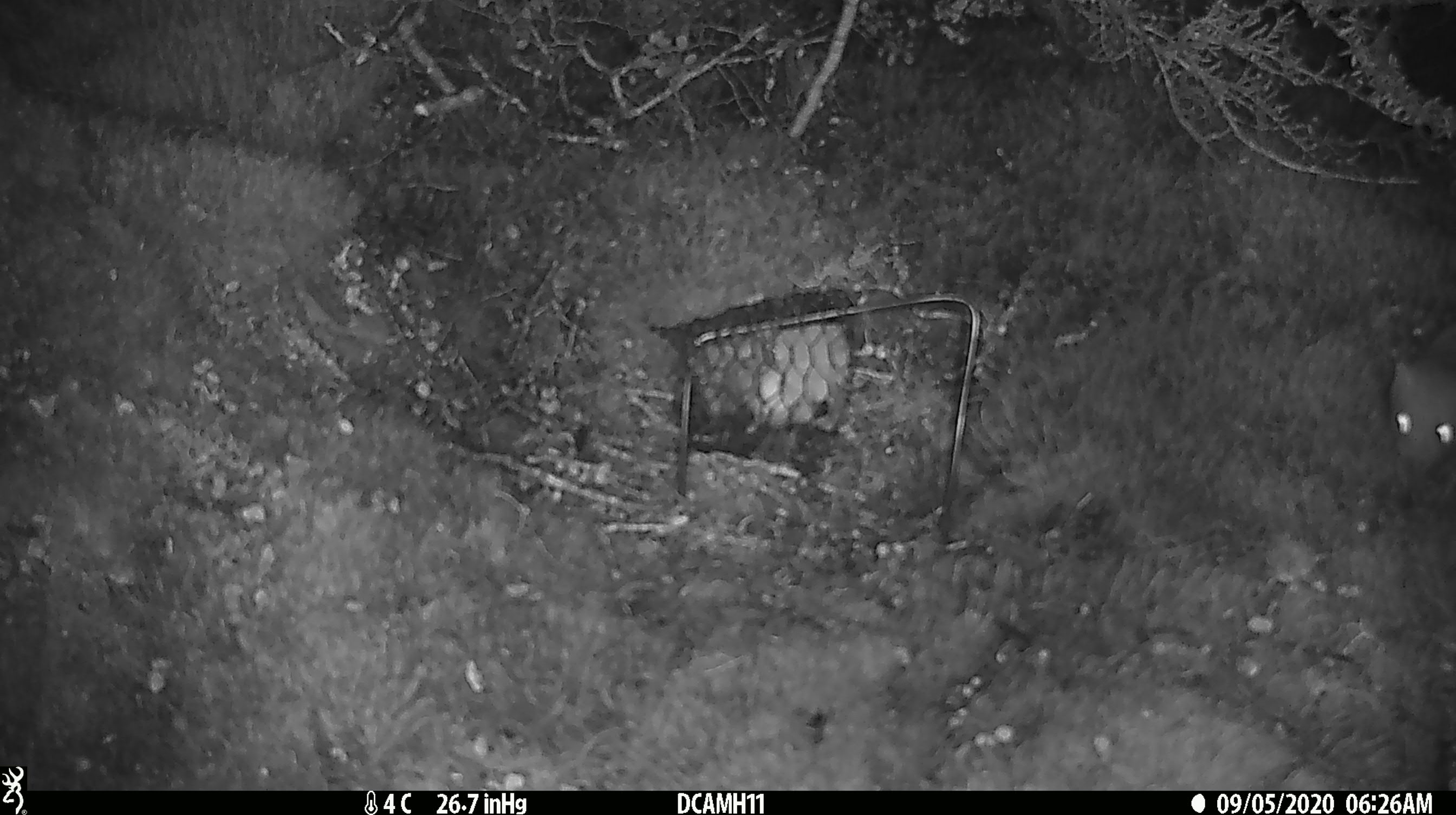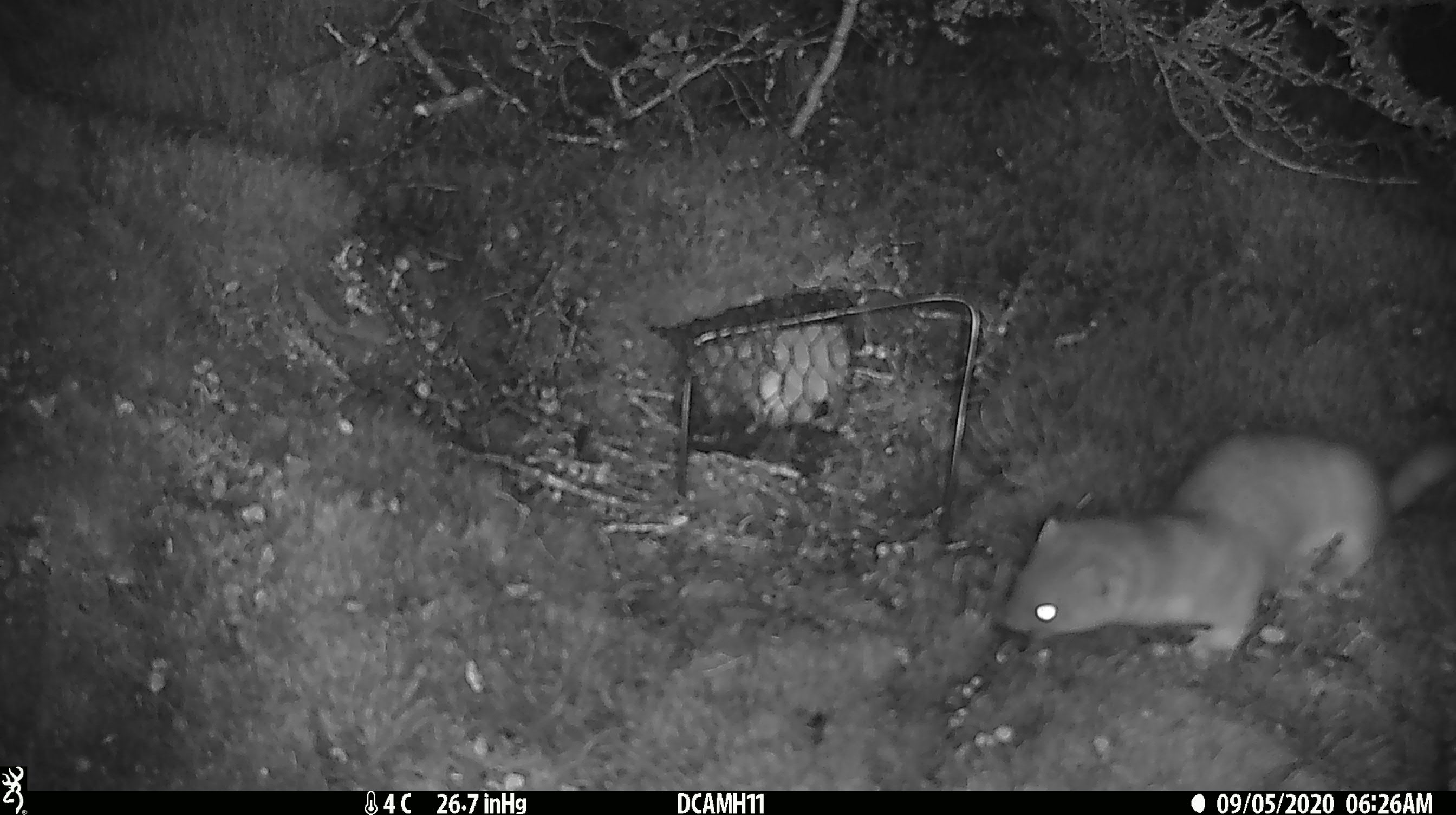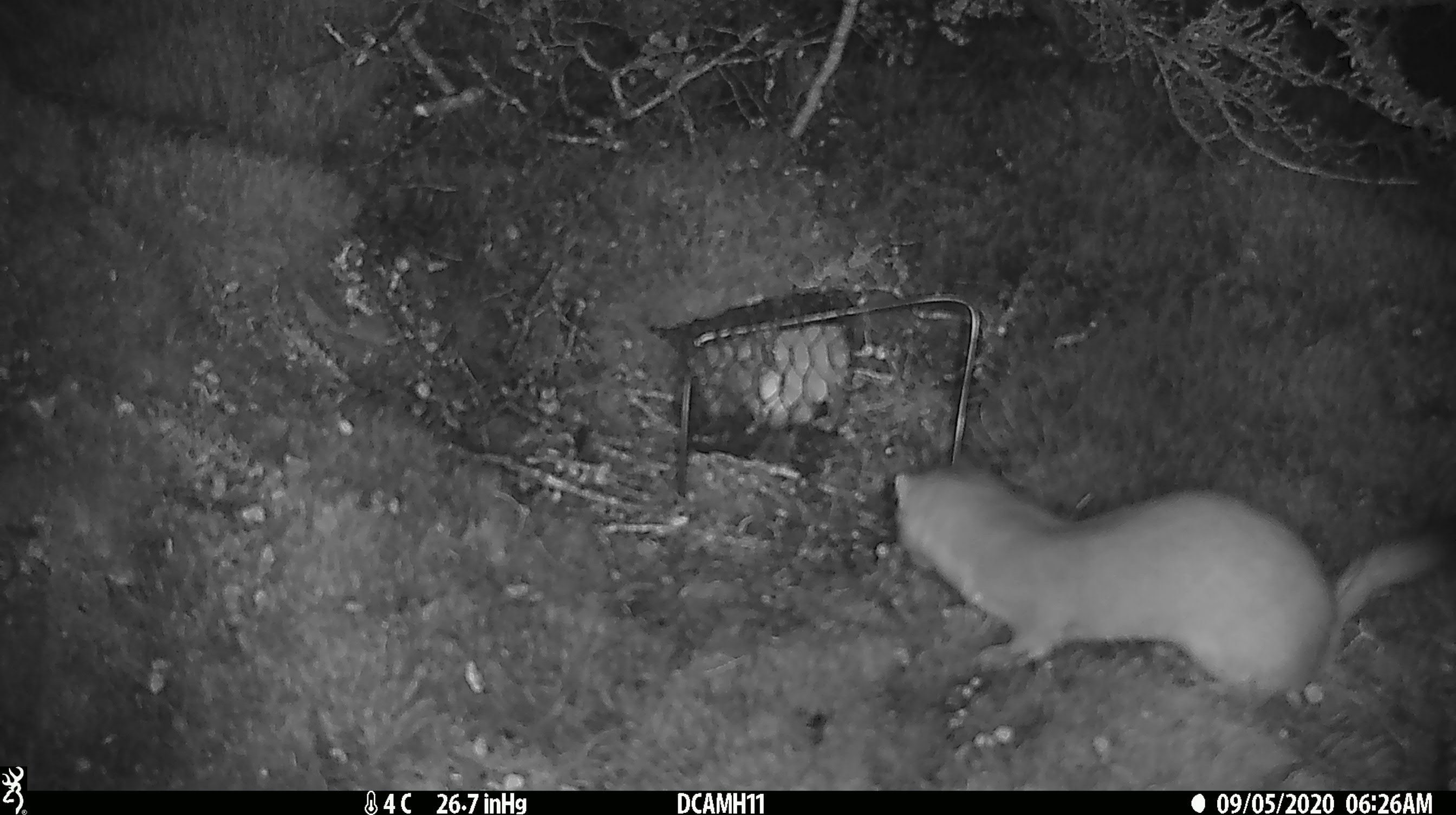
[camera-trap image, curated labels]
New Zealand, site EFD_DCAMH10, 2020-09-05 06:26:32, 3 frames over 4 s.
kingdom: Animalia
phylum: Chordata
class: Mammalia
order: Carnivora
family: Mustelidae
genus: Mustela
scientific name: Mustela erminea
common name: stoat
Stoat (Mustela erminea).